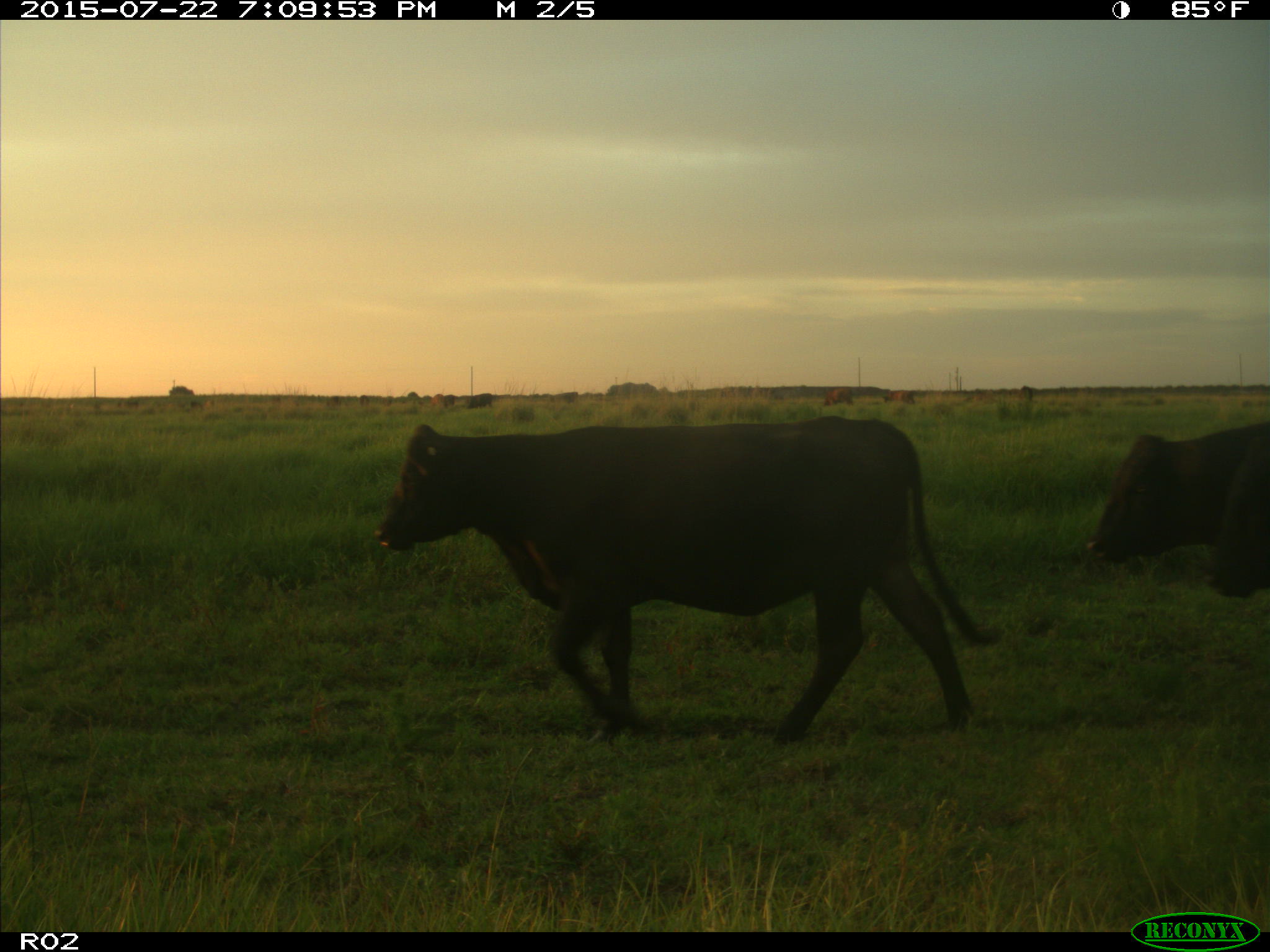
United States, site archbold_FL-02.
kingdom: Animalia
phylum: Chordata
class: Mammalia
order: Artiodactyla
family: Bovidae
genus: Bos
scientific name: Bos taurus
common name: domestic cow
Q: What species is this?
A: Bos taurus (domestic cow).